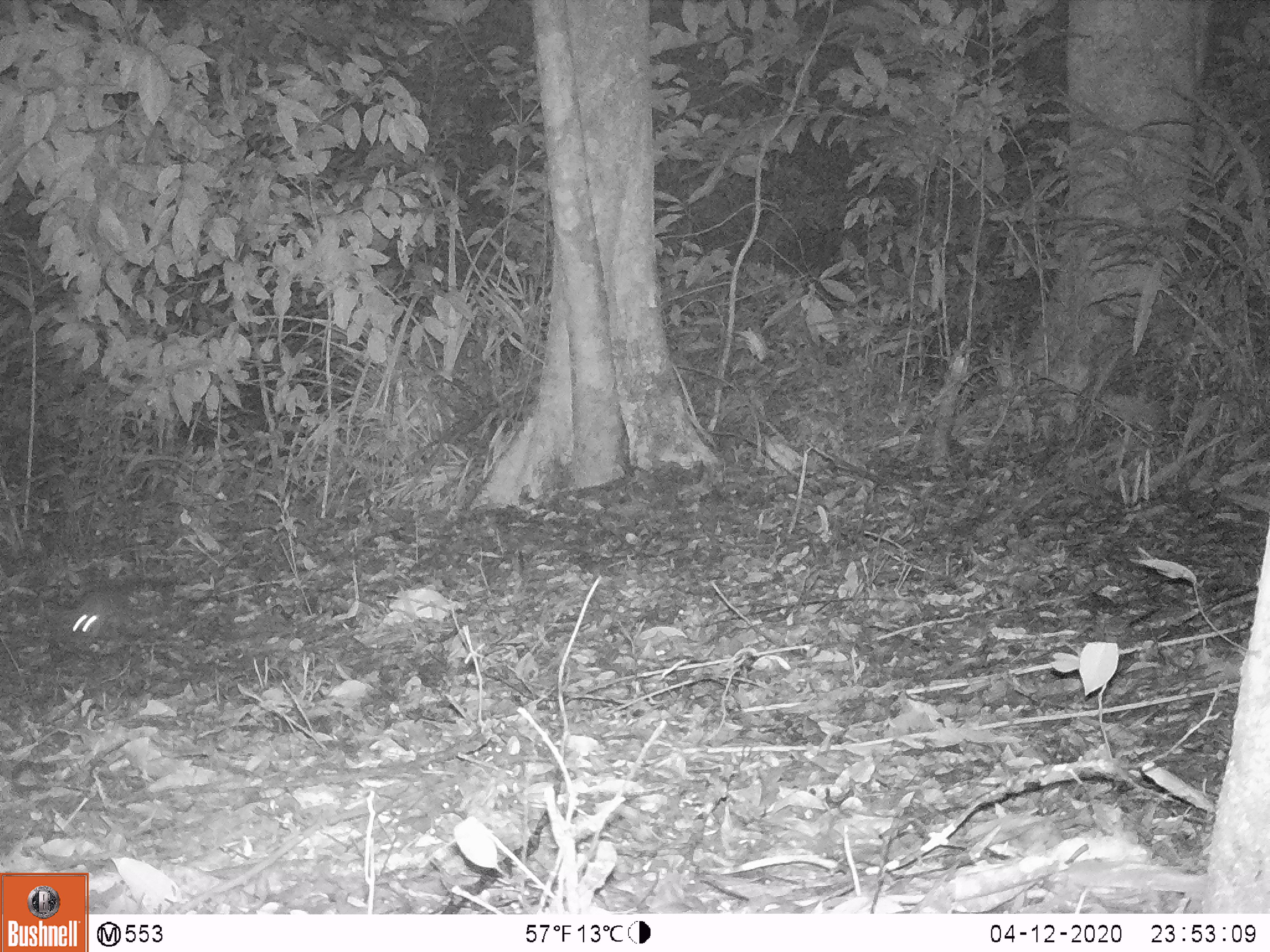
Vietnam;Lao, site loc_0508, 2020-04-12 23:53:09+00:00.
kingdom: Animalia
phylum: Chordata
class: Mammalia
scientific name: Mammalia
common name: mammal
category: unidentified small mammal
Unidentified small mammal (mammal) (Mammalia). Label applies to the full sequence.